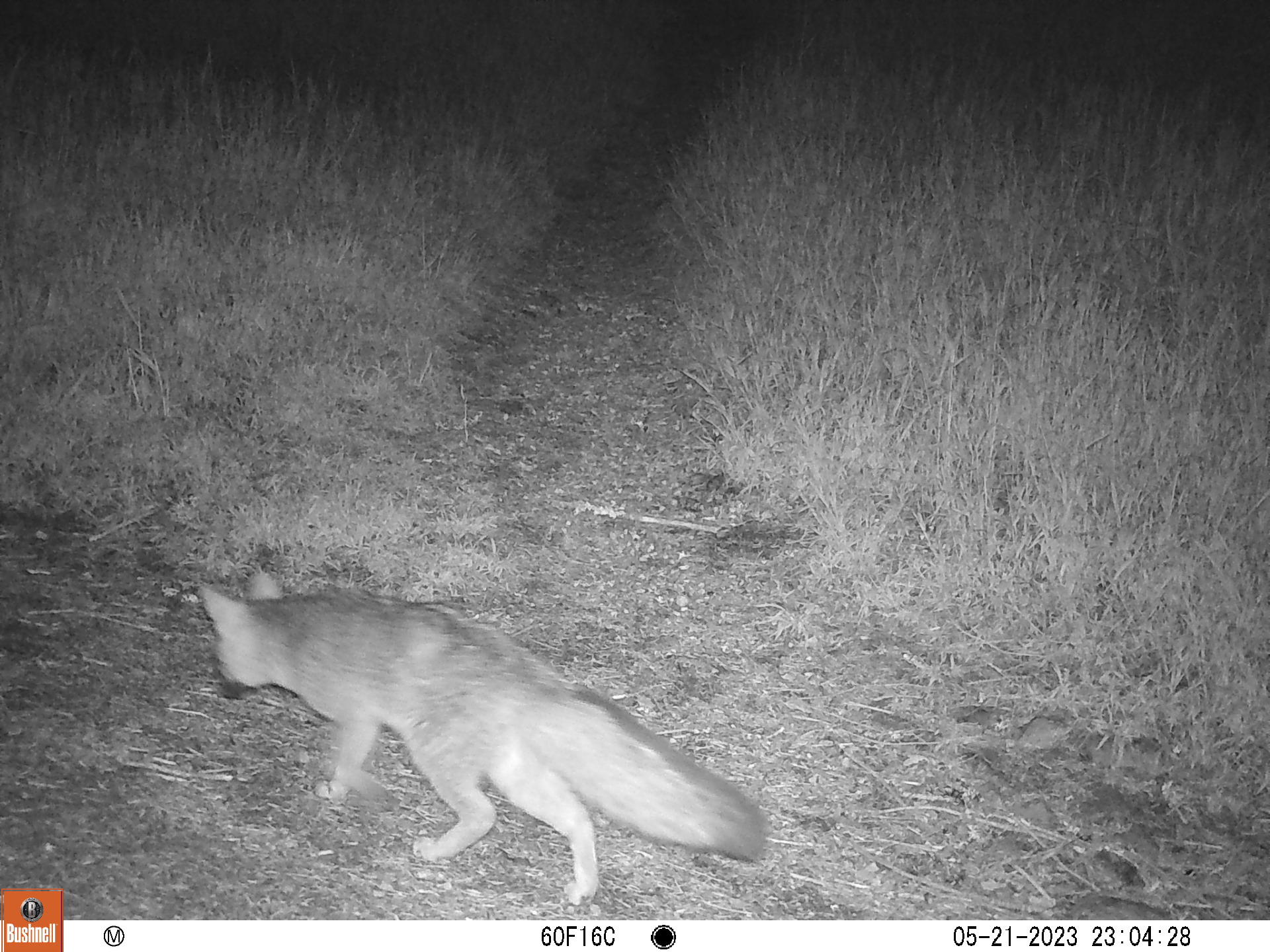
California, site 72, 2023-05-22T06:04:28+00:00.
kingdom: Animalia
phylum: Chordata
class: Mammalia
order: Carnivora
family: Canidae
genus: Urocyon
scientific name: Urocyon cinereoargenteus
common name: gray fox